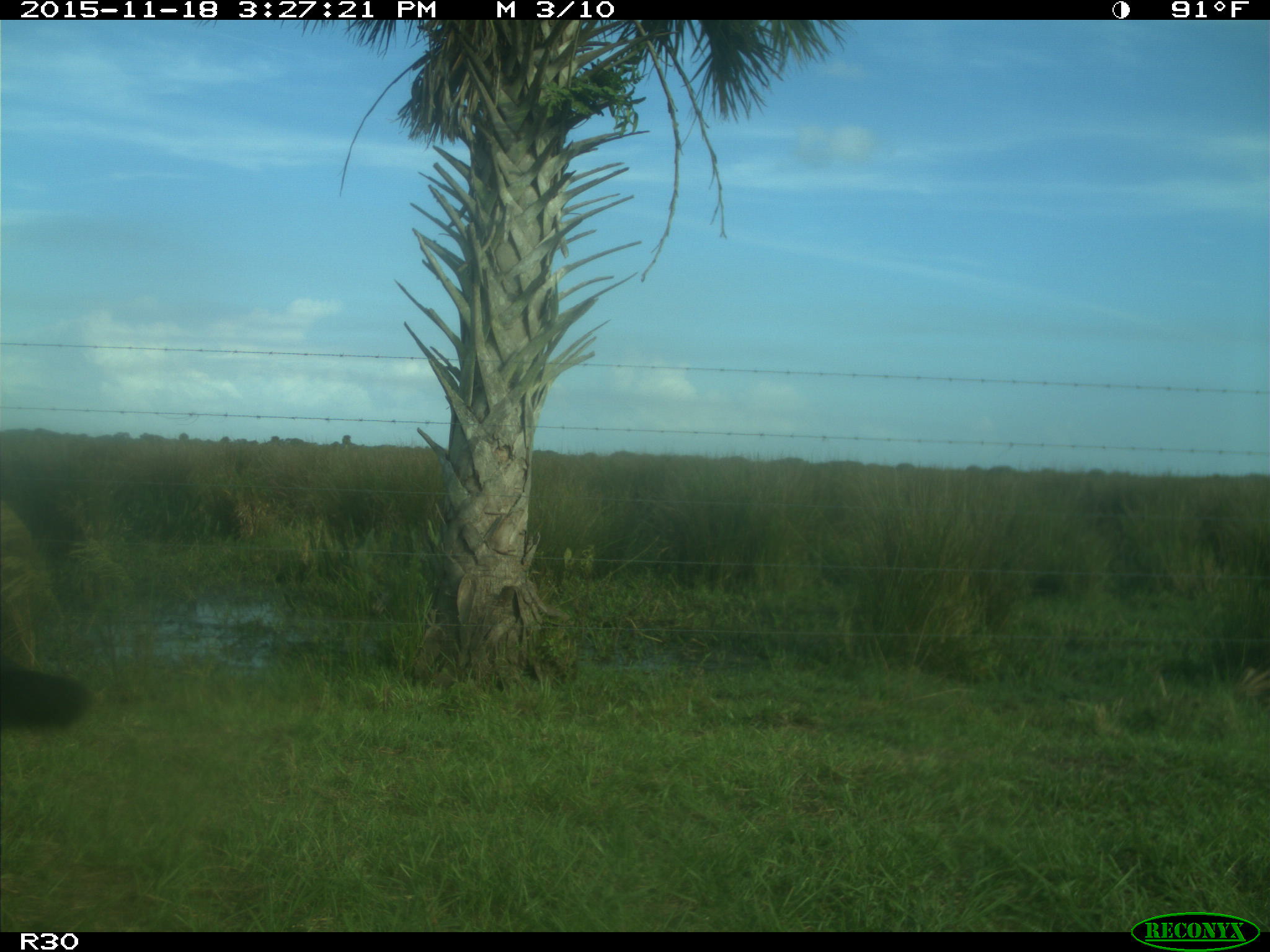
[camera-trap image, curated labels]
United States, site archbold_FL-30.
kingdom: Animalia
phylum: Chordata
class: Mammalia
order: Artiodactyla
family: Bovidae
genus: Bos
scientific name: Bos taurus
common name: domestic cow